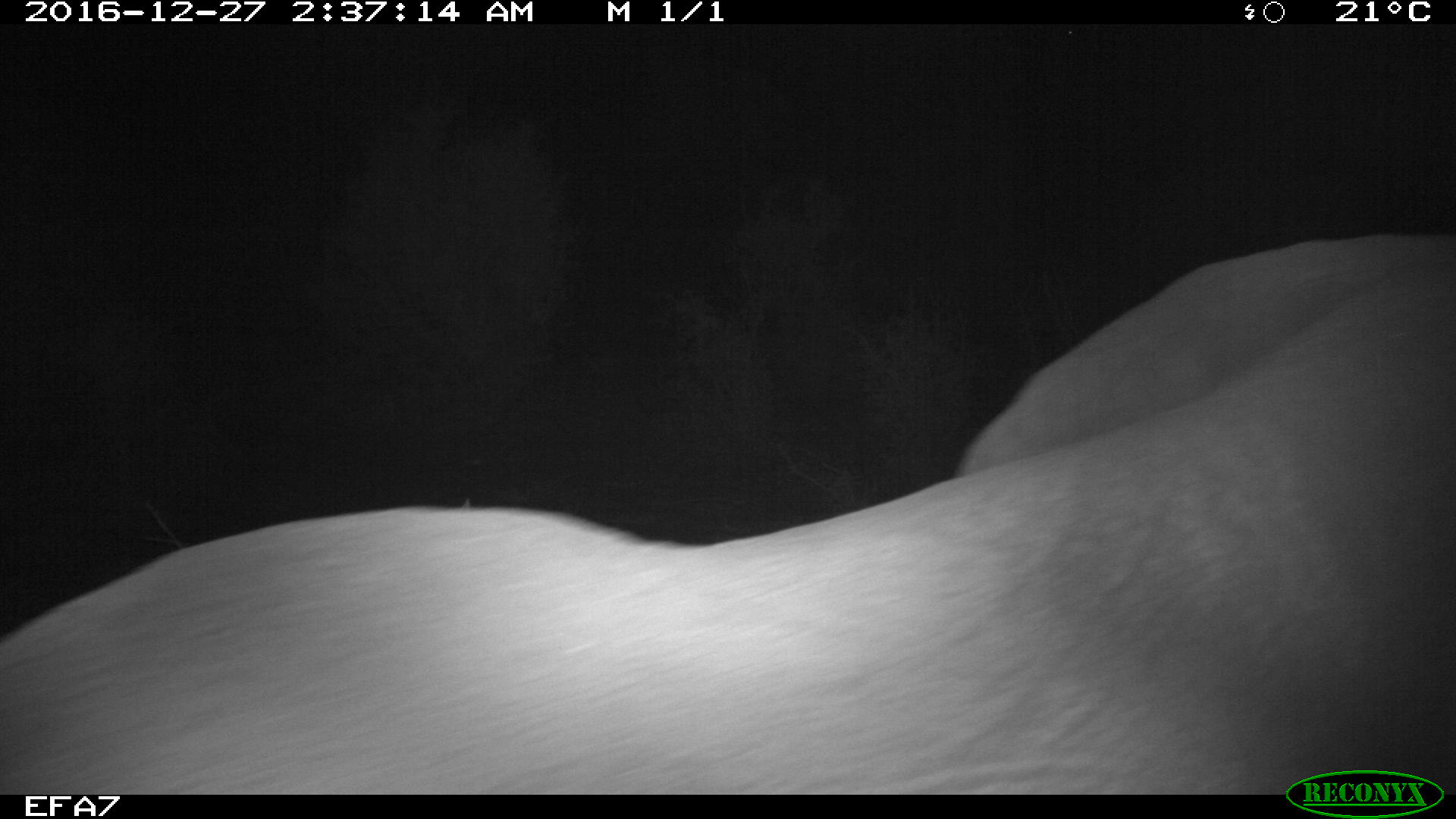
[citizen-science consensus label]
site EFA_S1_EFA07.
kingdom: Animalia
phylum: Chordata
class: Mammalia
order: Proboscidea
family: Elephantidae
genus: Loxodonta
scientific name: Loxodonta africana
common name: african bush elephant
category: elephant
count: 1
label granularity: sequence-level